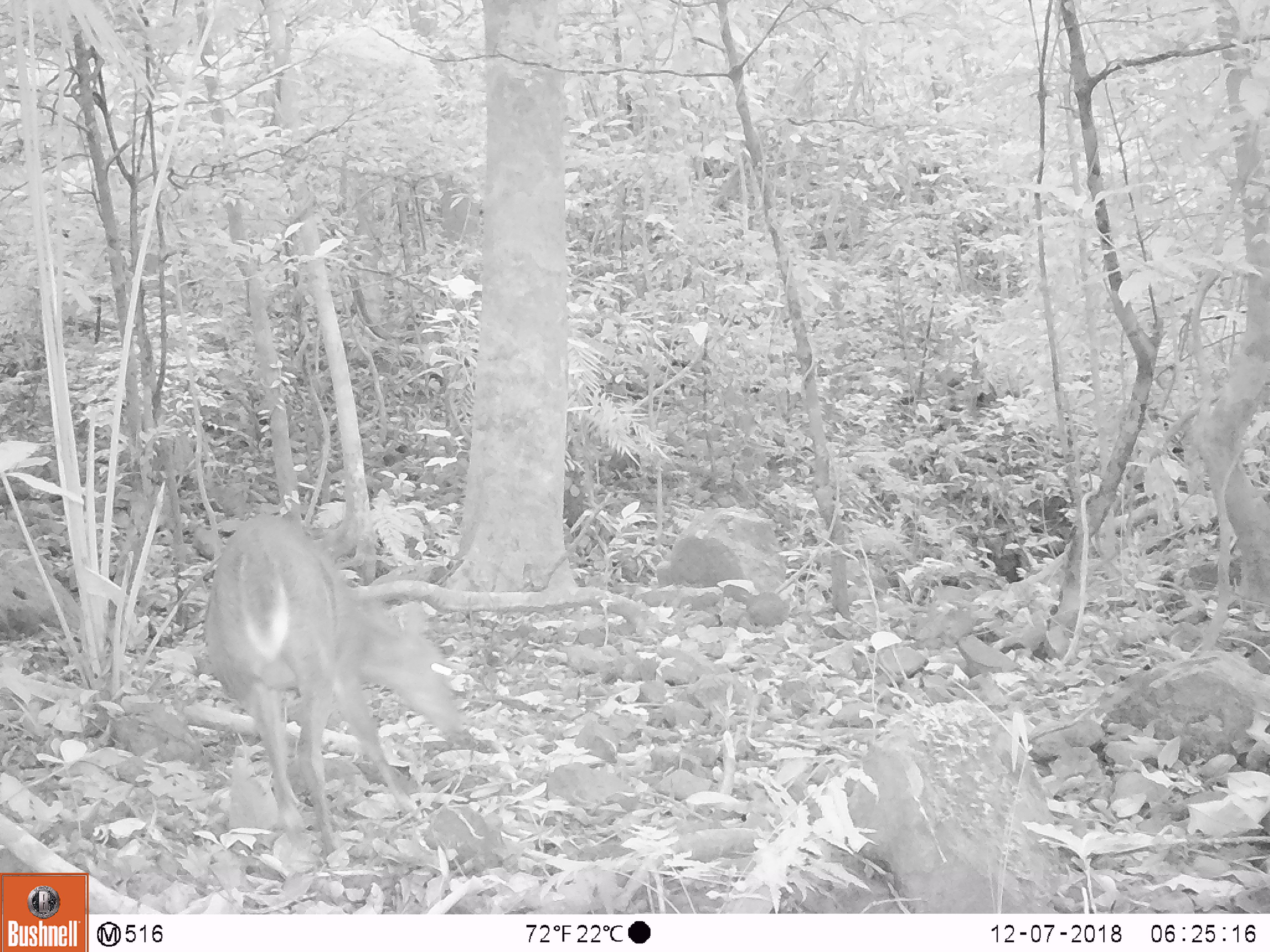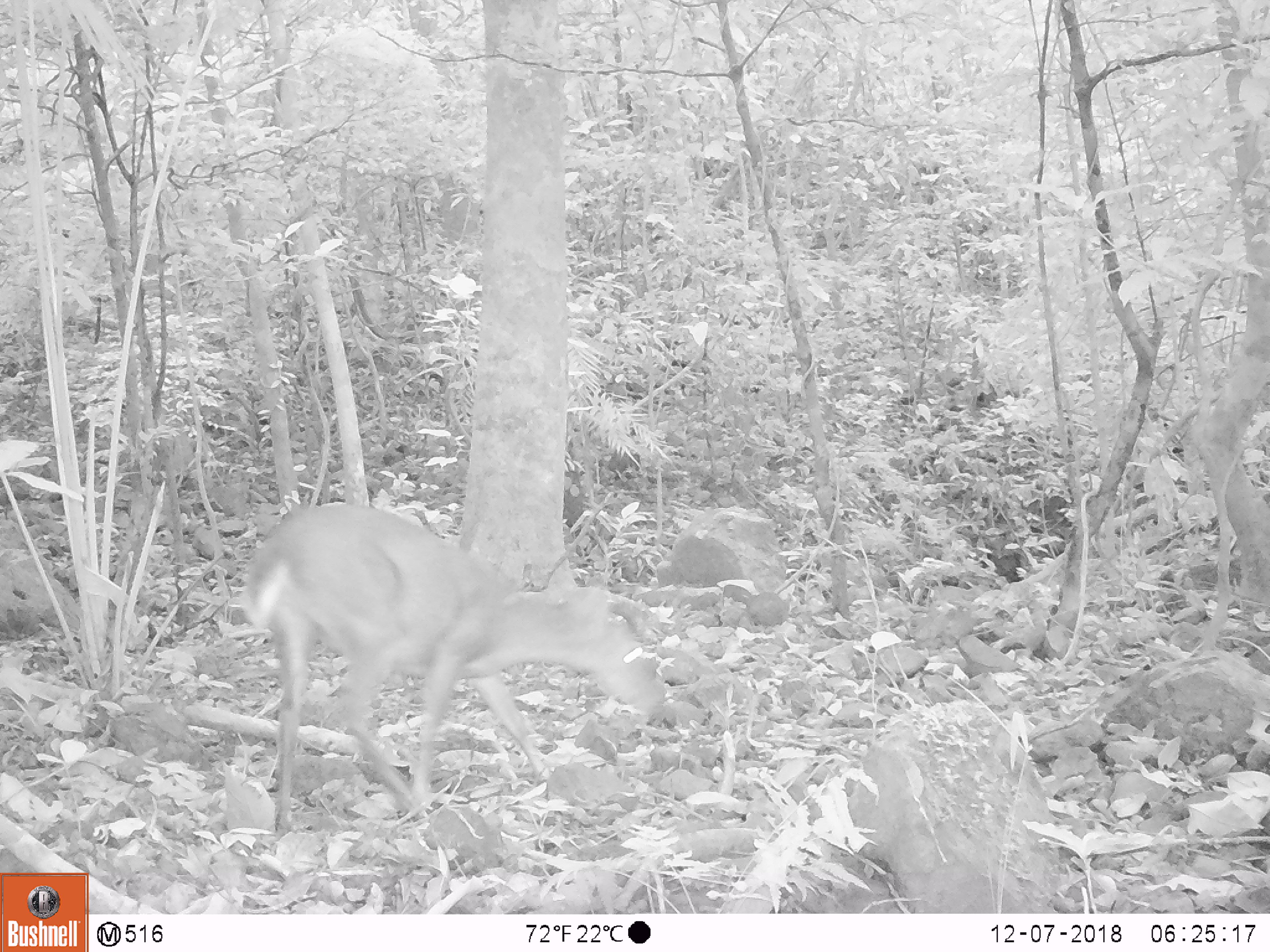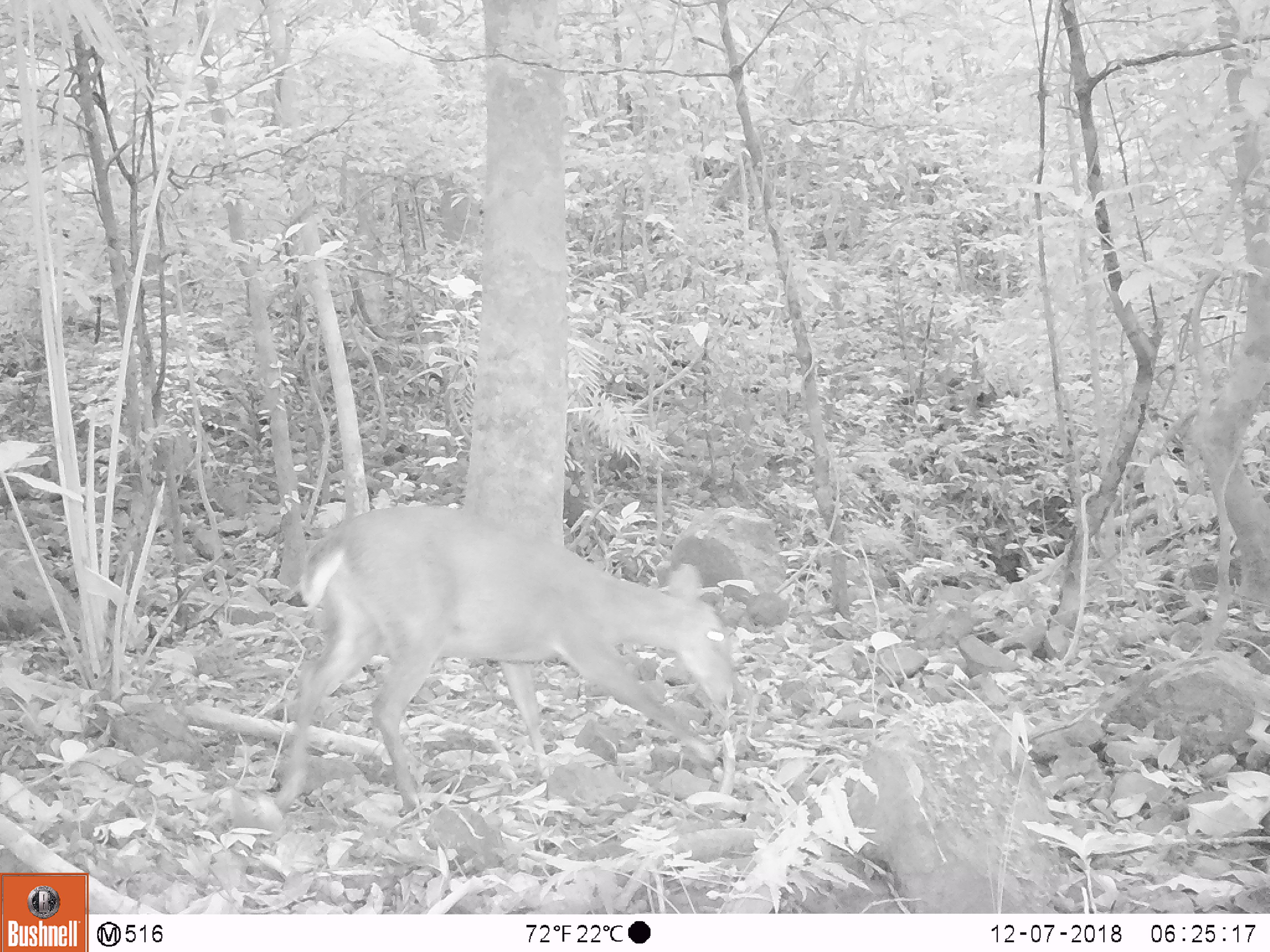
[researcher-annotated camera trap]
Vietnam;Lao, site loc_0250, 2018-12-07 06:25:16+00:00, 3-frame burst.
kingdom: Animalia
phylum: Chordata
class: Mammalia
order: Artiodactyla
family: Cervidae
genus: Muntiacus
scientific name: Muntiacus vuquangensis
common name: large-antlered muntjac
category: large antlered muntjac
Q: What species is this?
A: Large antlered muntjac (large-antlered muntjac) (Muntiacus vuquangensis).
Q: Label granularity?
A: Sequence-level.